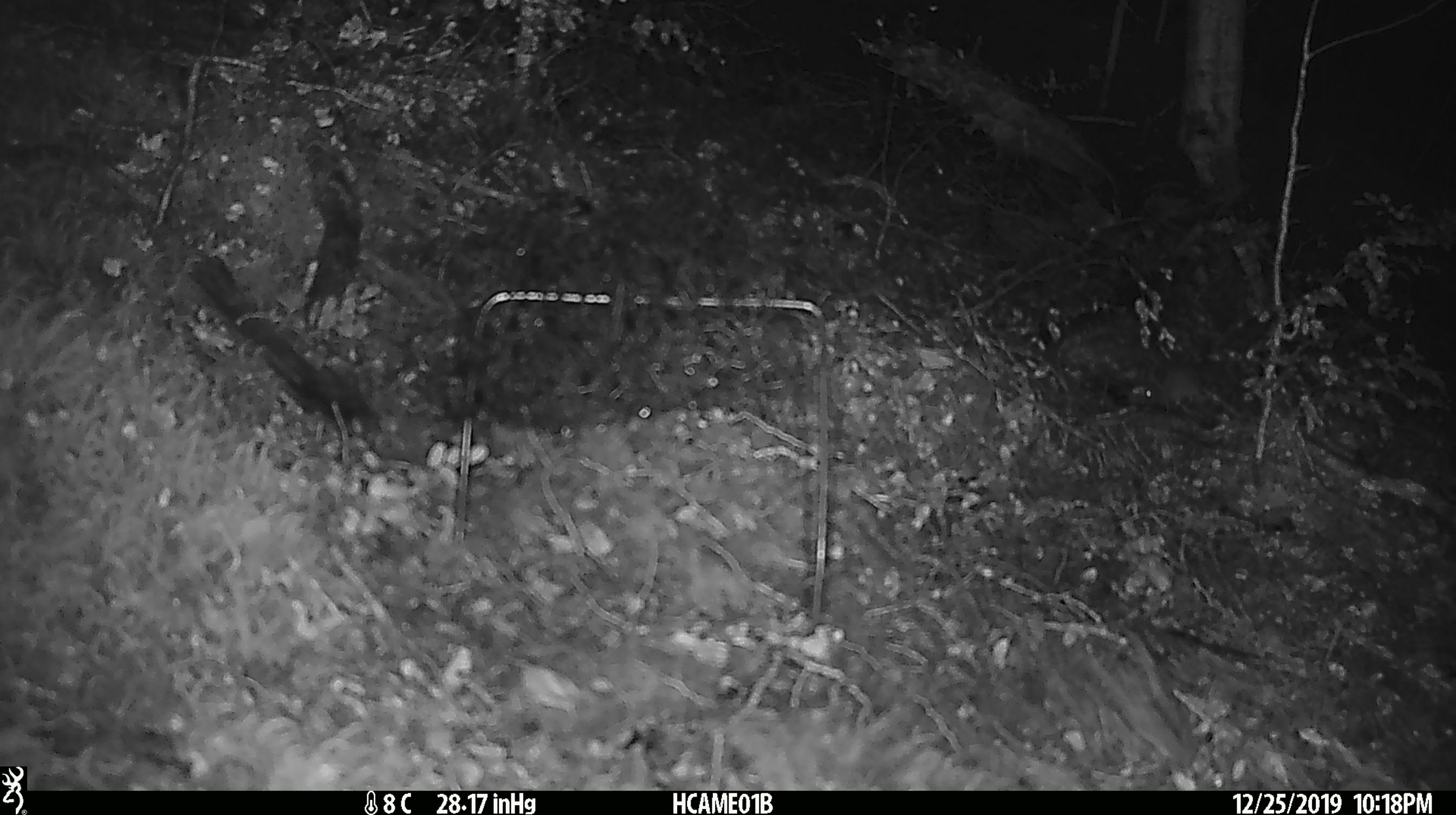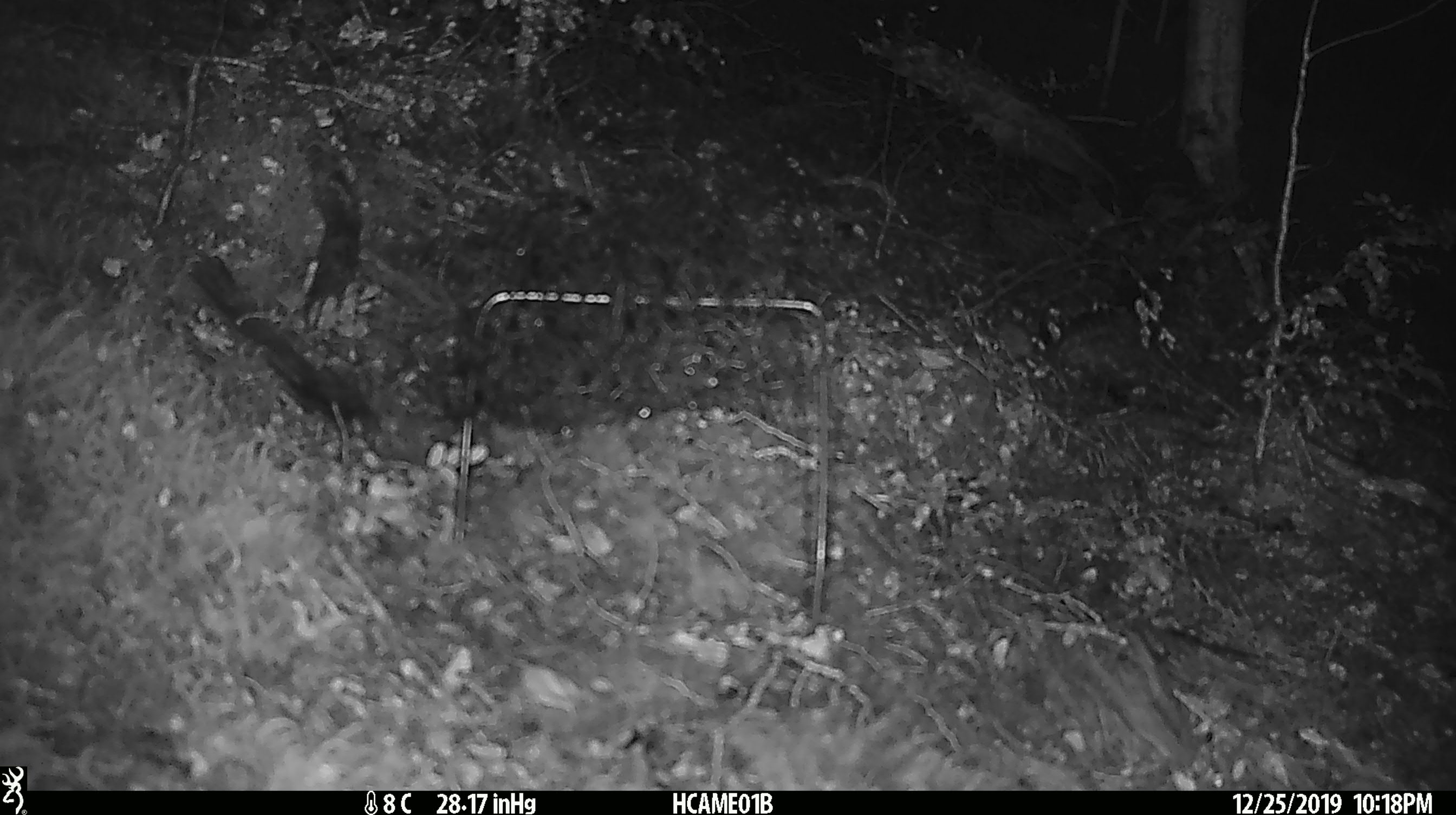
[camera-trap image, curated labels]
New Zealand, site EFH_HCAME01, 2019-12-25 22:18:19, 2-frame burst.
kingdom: Animalia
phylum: Chordata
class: Mammalia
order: Rodentia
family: Muridae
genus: Mus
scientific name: Mus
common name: mouse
Mouse (Mus).